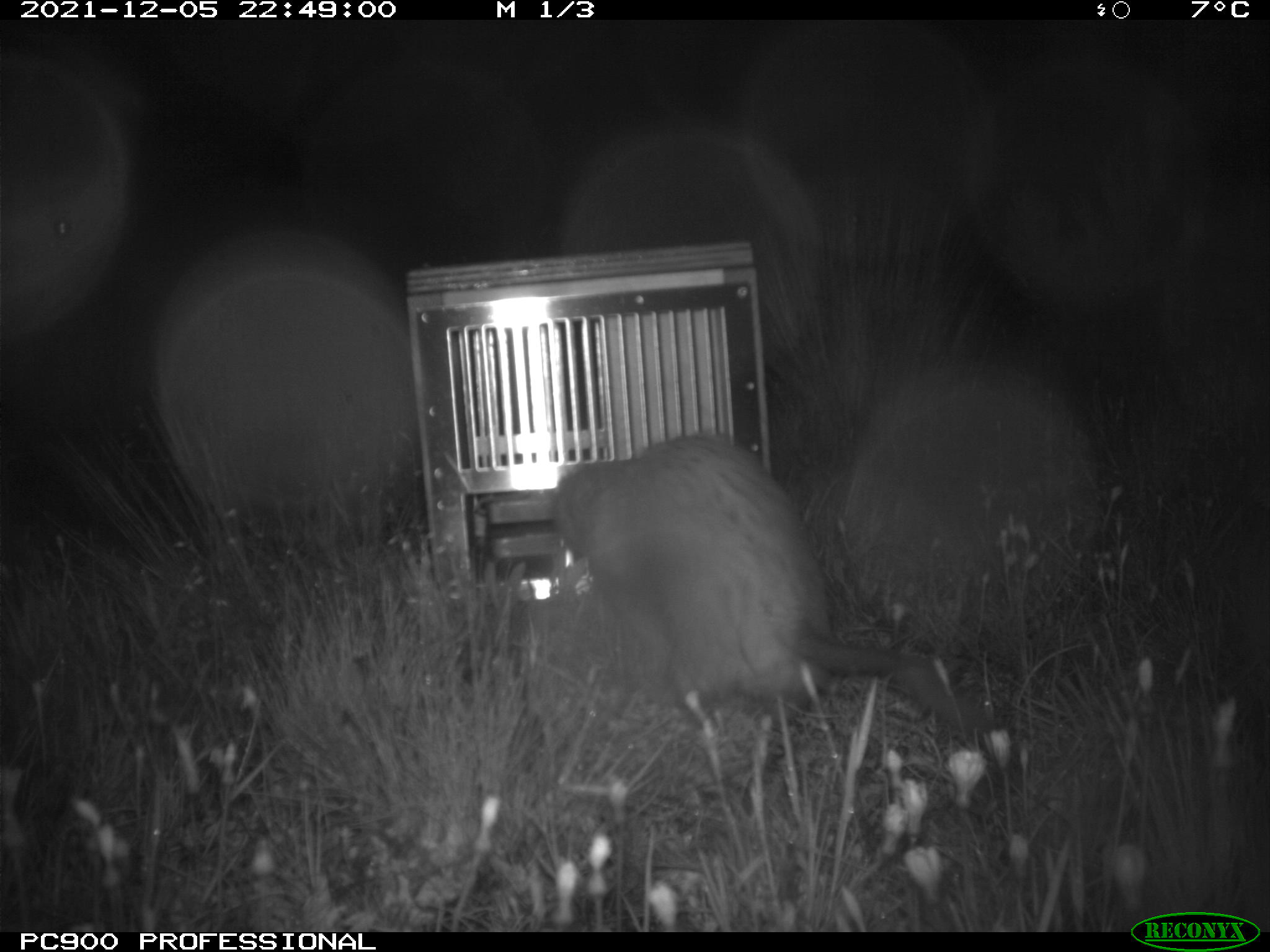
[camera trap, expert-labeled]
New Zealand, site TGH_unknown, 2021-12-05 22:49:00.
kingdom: Animalia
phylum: Chordata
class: Mammalia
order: Carnivora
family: Mustelidae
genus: Mustela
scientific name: Mustela furo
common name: ferret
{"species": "ferret (Mustela furo)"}